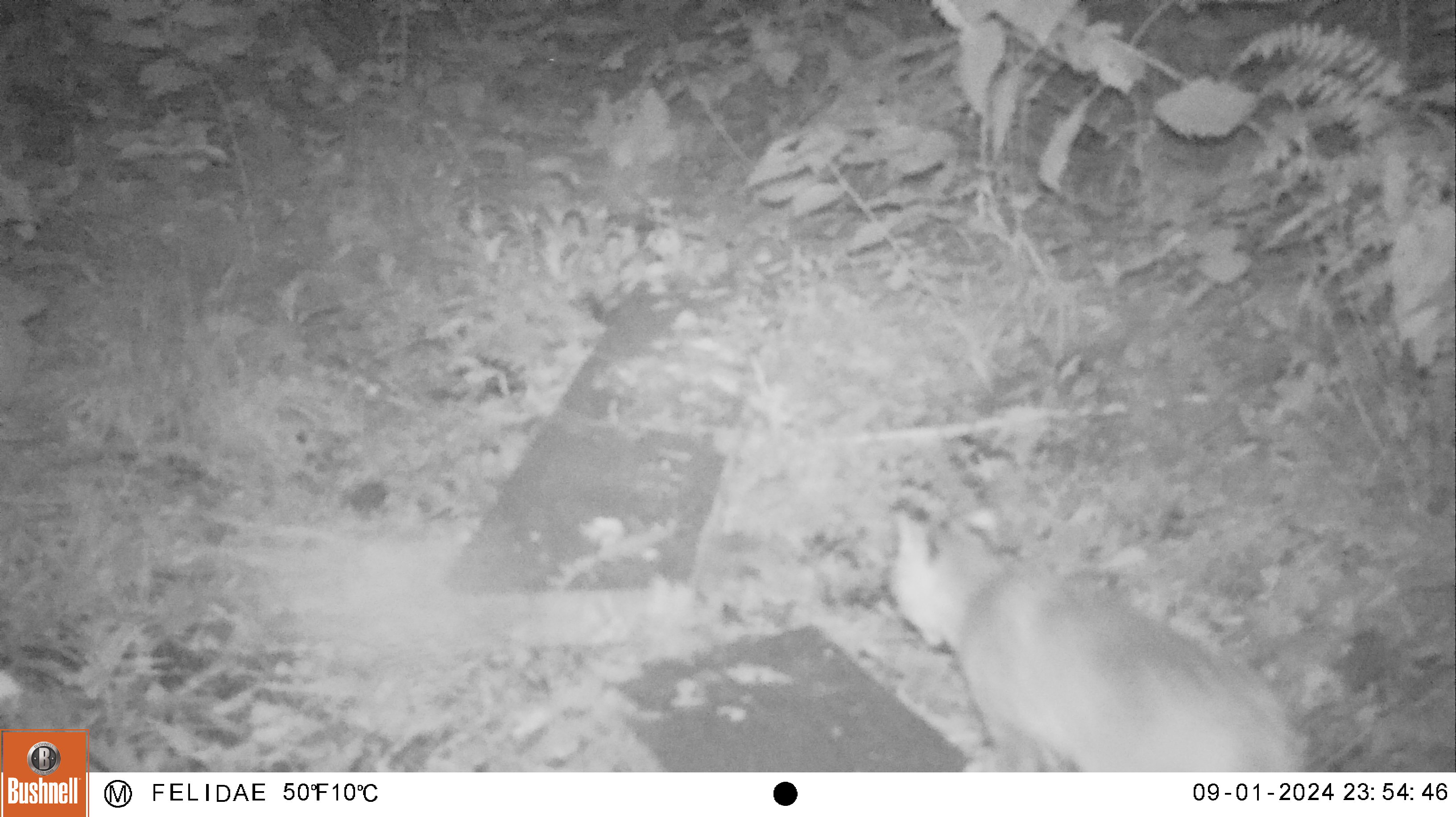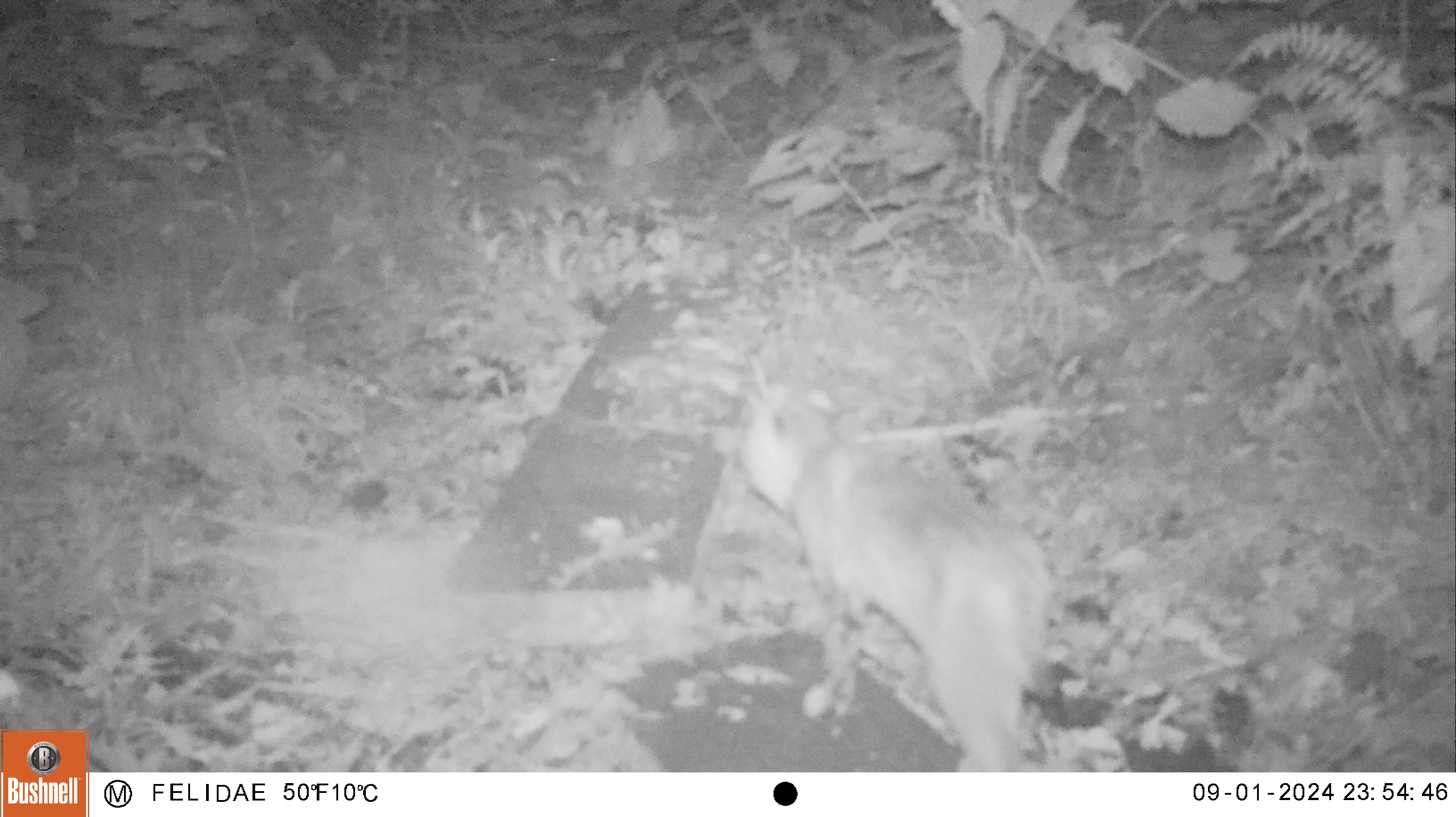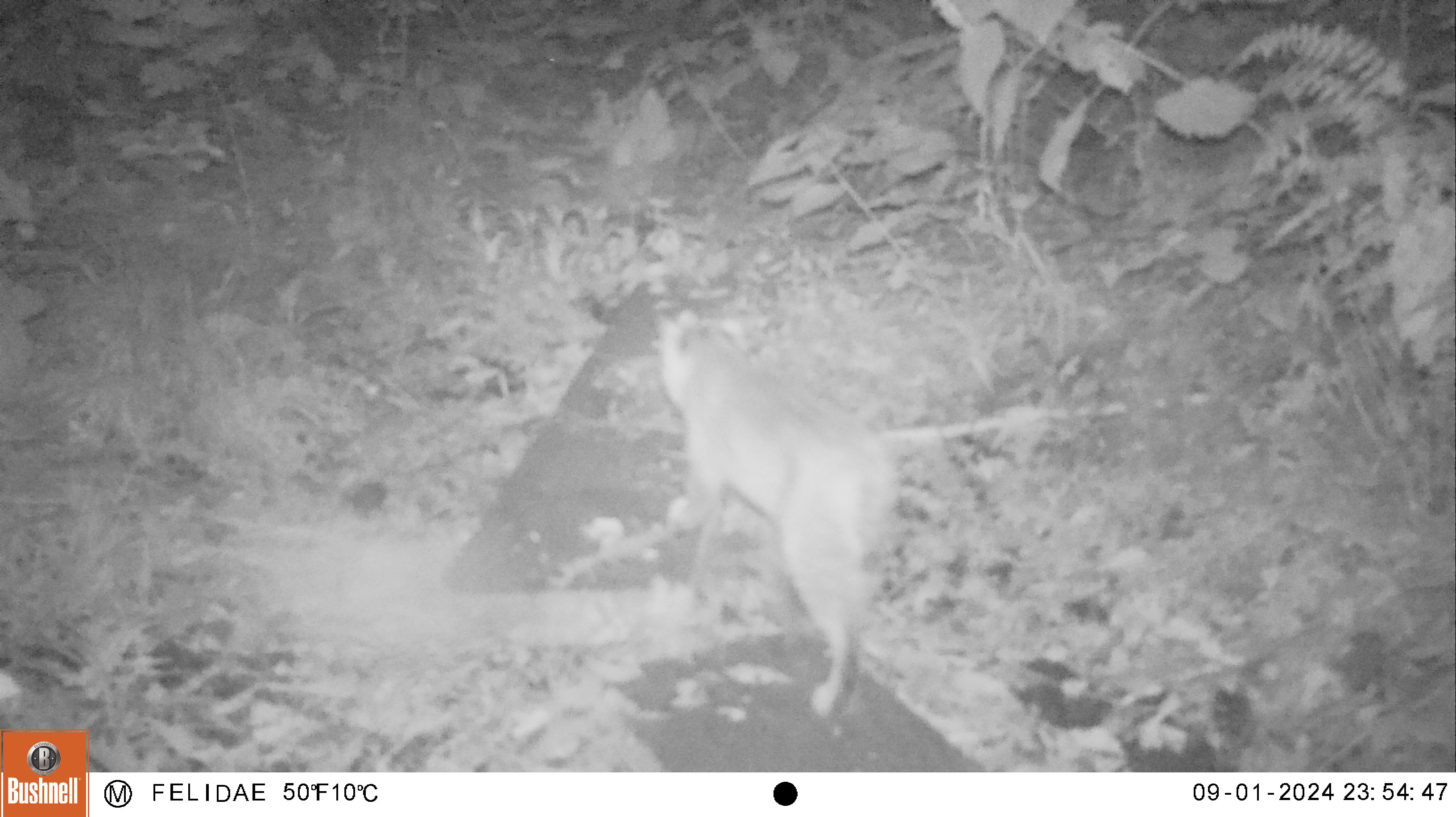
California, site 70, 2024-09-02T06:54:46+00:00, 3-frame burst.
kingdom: Animalia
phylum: Chordata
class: Mammalia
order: Carnivora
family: Felidae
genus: Lynx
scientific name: Lynx rufus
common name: bobcat